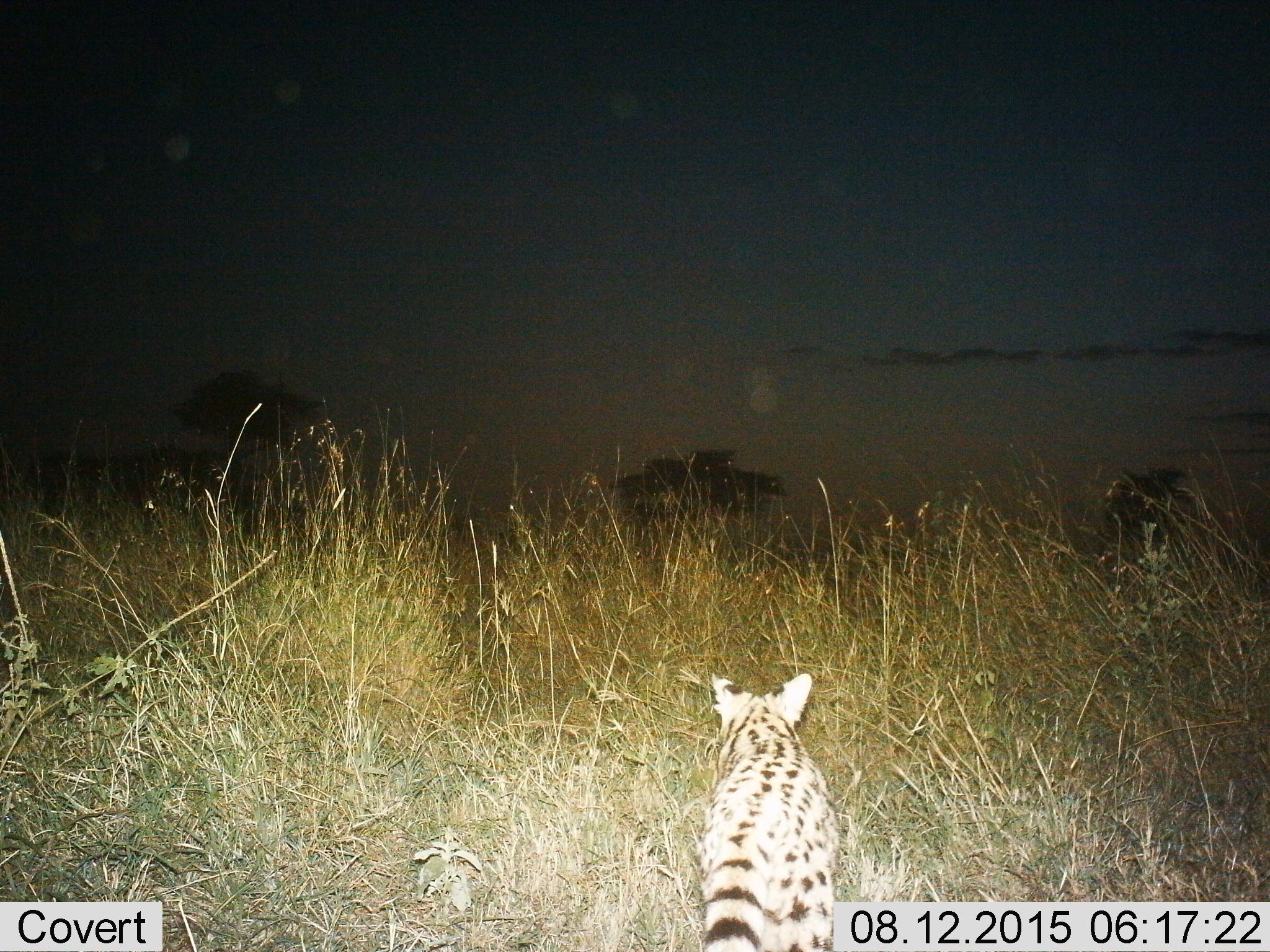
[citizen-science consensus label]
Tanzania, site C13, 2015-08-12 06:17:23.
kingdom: Animalia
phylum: Chordata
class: Mammalia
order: Carnivora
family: Felidae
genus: Leptailurus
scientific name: Leptailurus serval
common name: serval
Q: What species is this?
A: Serval (Leptailurus serval).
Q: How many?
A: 1.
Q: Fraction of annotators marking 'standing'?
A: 36%.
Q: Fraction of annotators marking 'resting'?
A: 0%.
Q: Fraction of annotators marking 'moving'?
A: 64%.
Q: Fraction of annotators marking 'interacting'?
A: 0%.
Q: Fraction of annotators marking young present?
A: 0%.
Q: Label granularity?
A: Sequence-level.